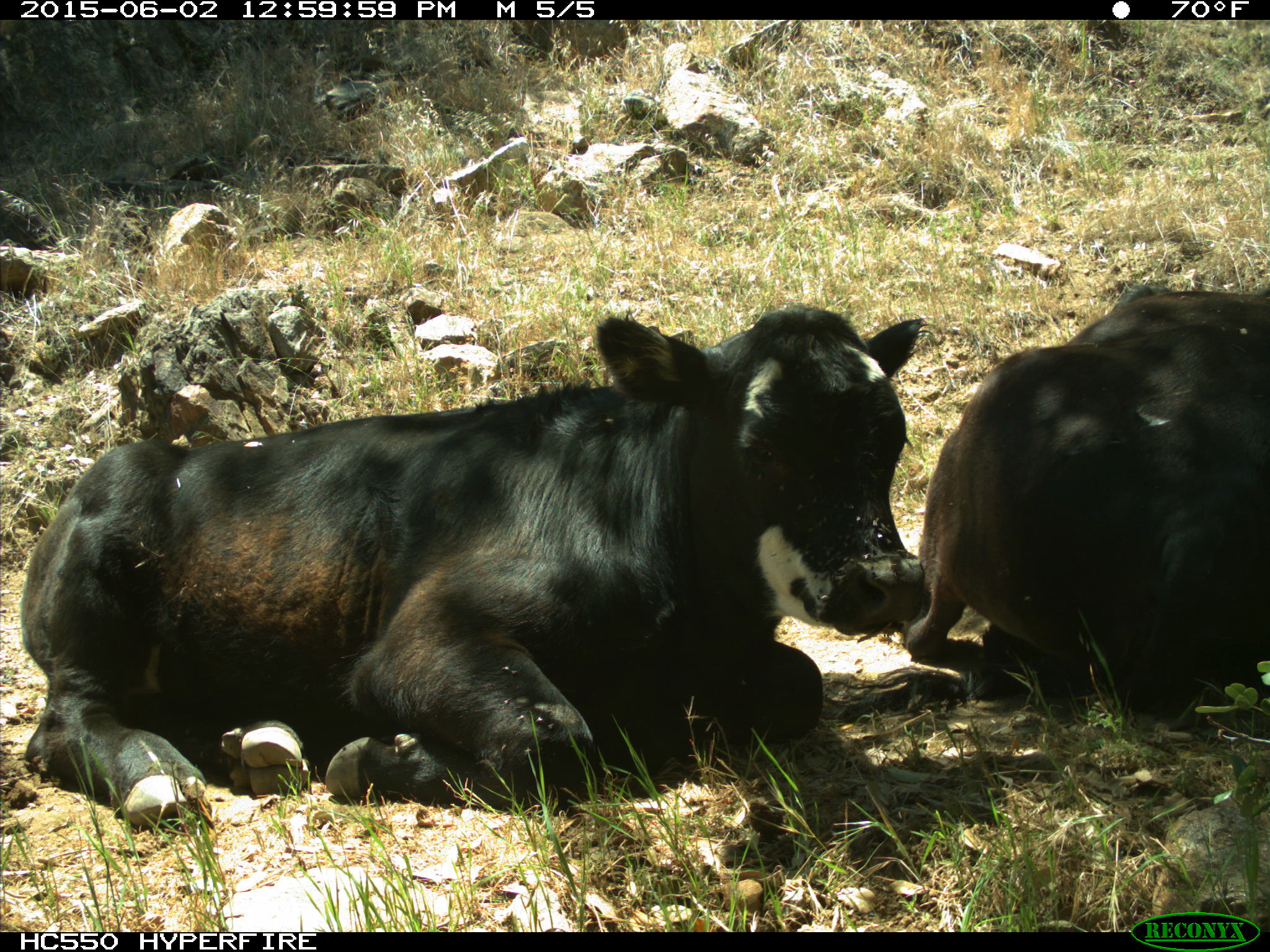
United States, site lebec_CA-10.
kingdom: Animalia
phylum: Chordata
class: Mammalia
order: Artiodactyla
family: Bovidae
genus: Bos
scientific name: Bos taurus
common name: domestic cow